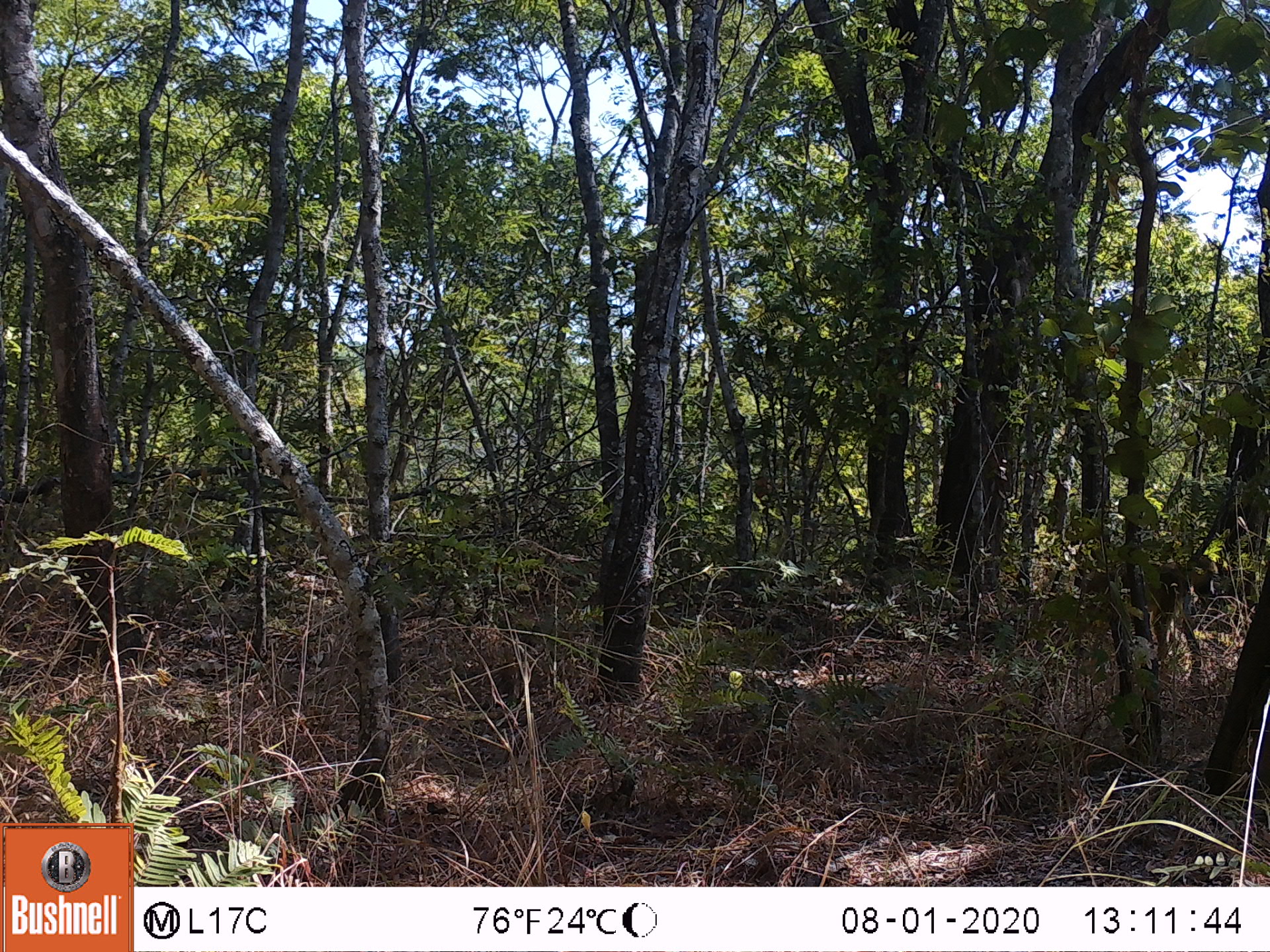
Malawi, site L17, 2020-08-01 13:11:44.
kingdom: Animalia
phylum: Chordata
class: Mammalia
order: Primates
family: Cercopithecidae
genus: Papio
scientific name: Papio cynocephalus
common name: yellow baboon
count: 1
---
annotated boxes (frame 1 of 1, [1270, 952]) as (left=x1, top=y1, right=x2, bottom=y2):
yellow baboon: (left=1040, top=550, right=1221, bottom=691)